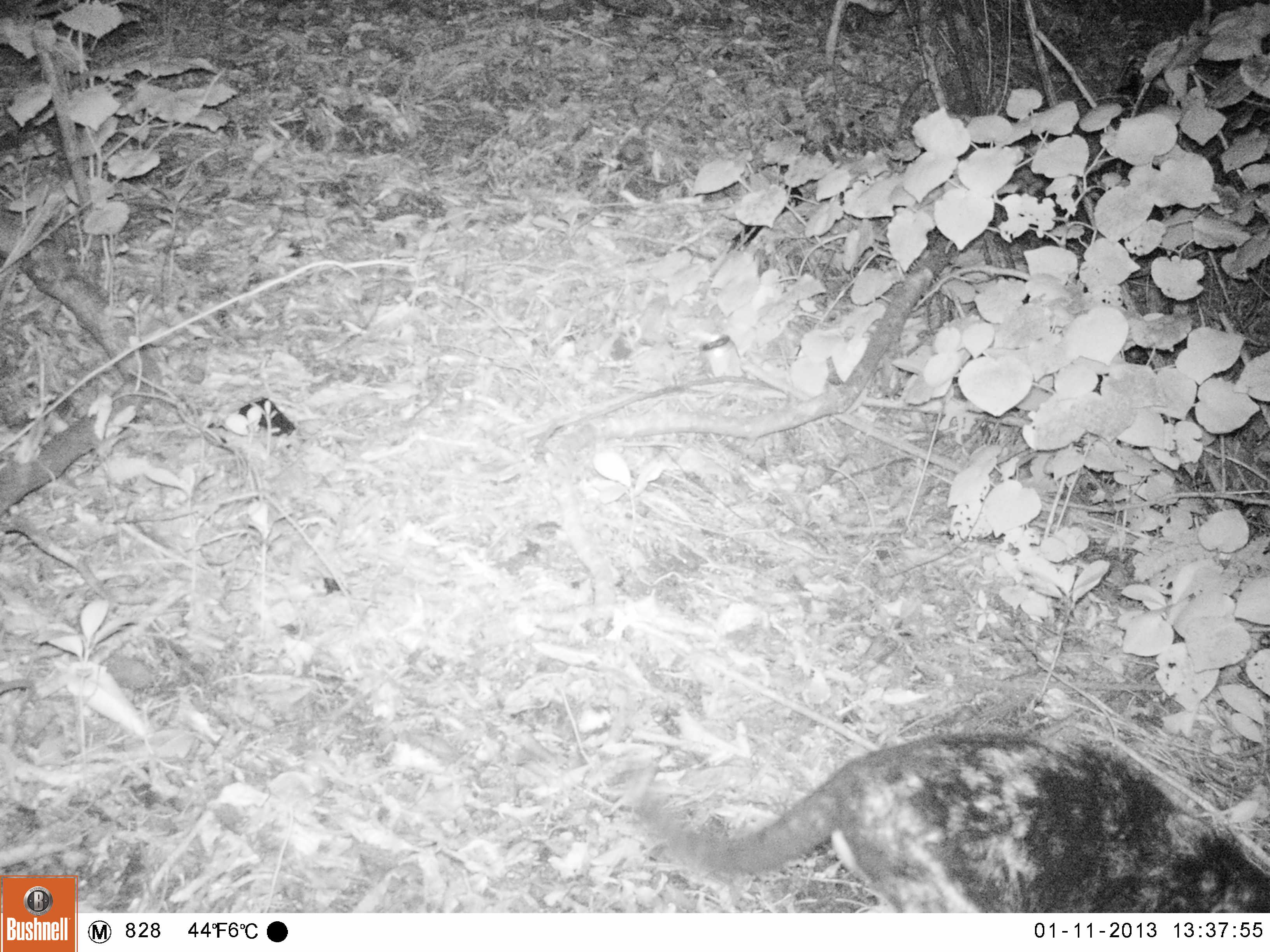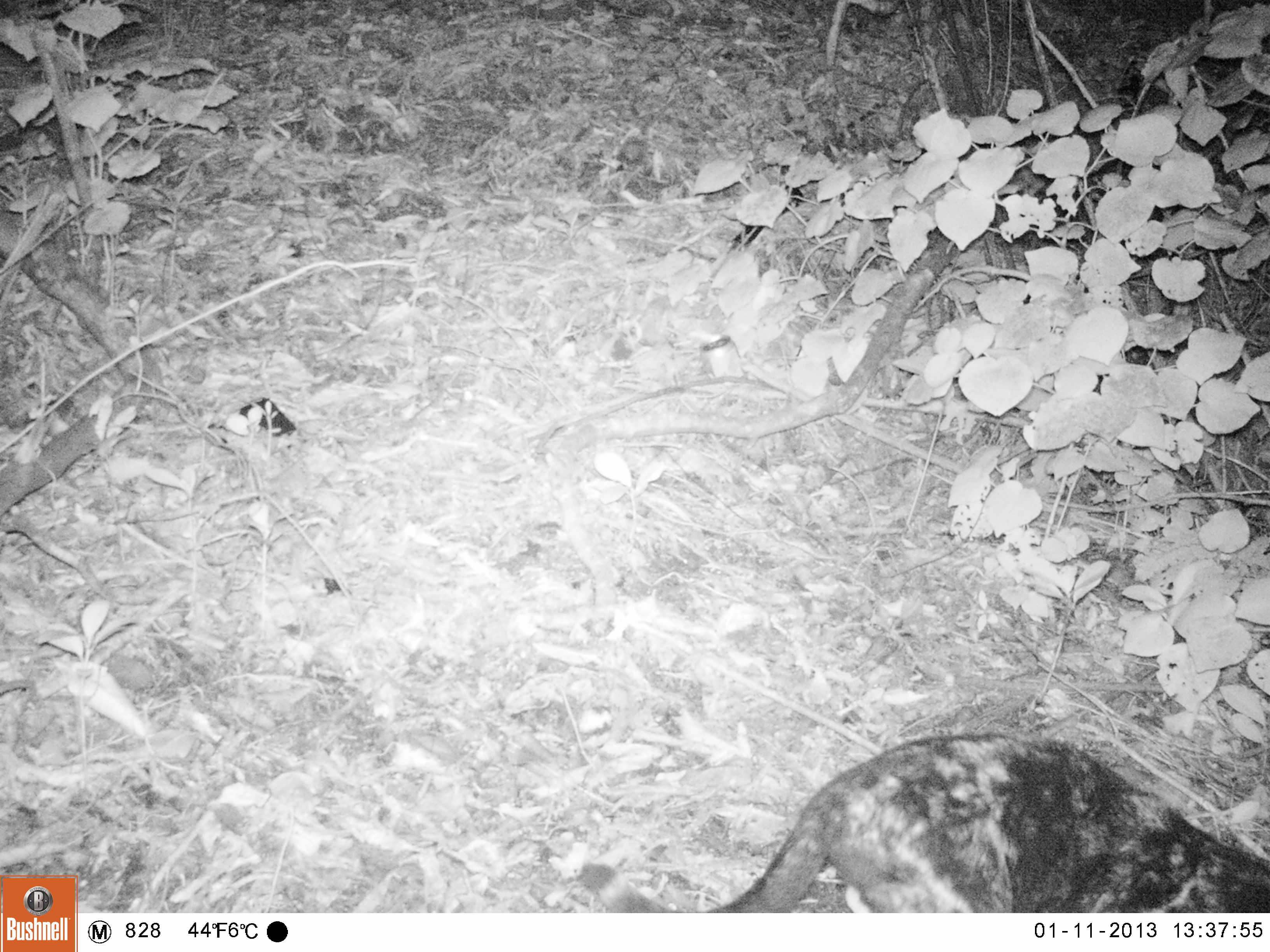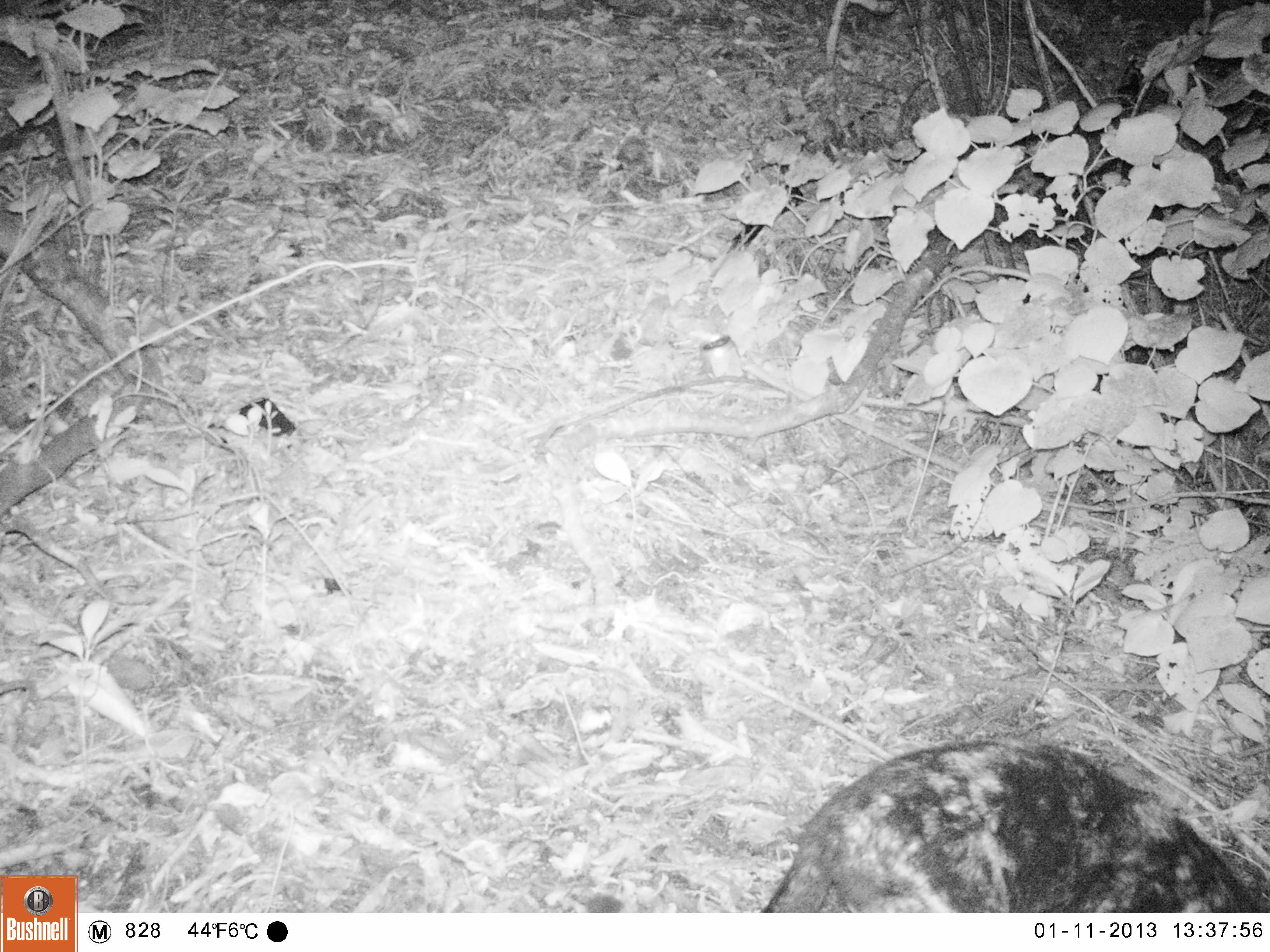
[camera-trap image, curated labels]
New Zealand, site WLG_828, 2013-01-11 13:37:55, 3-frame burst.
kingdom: Animalia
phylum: Chordata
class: Mammalia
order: Carnivora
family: Felidae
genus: Felis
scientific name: Felis catus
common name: domestic cat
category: cat